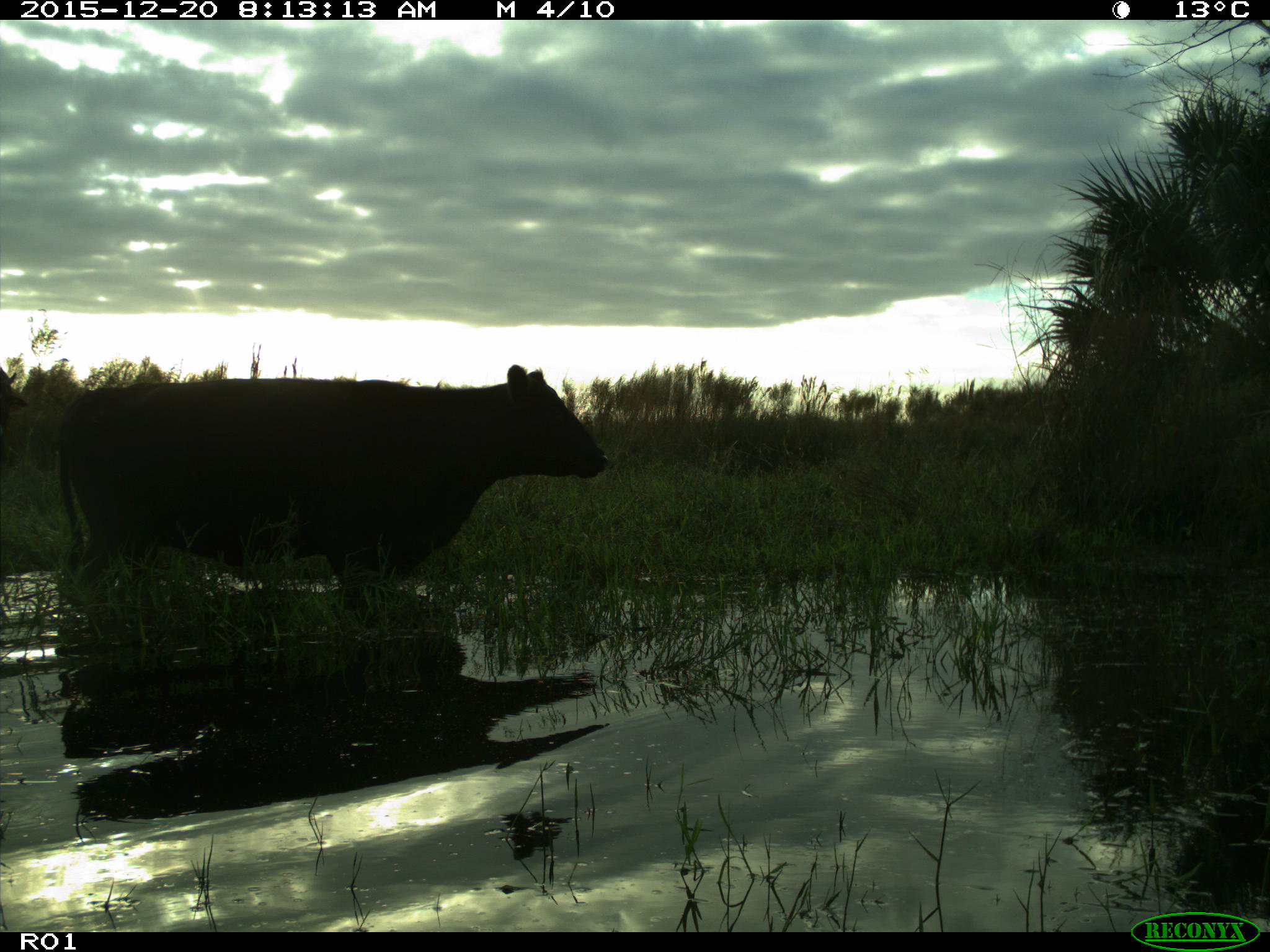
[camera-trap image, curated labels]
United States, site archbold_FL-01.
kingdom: Animalia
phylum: Chordata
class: Mammalia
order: Artiodactyla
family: Bovidae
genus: Bos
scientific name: Bos taurus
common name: domestic cow